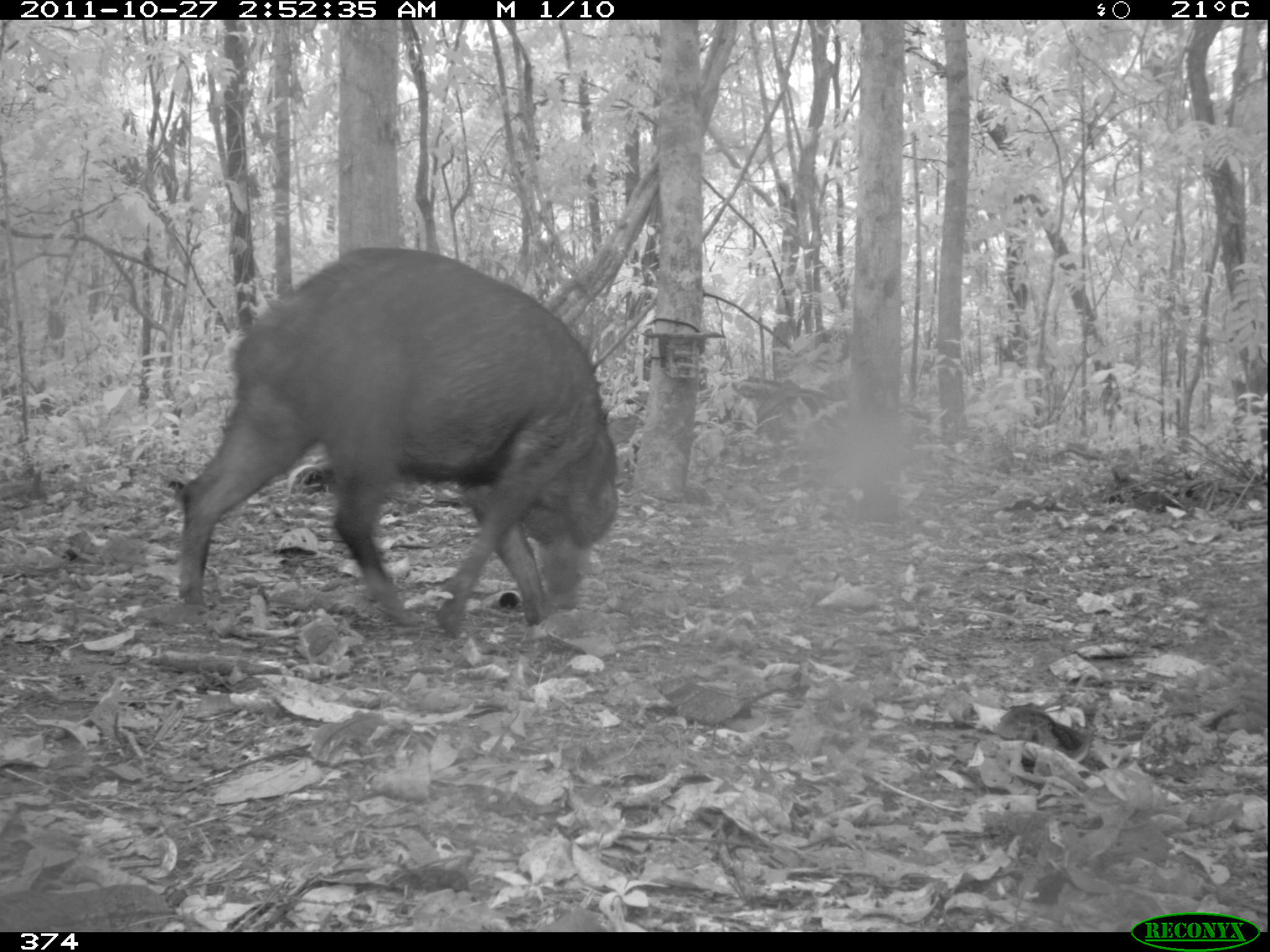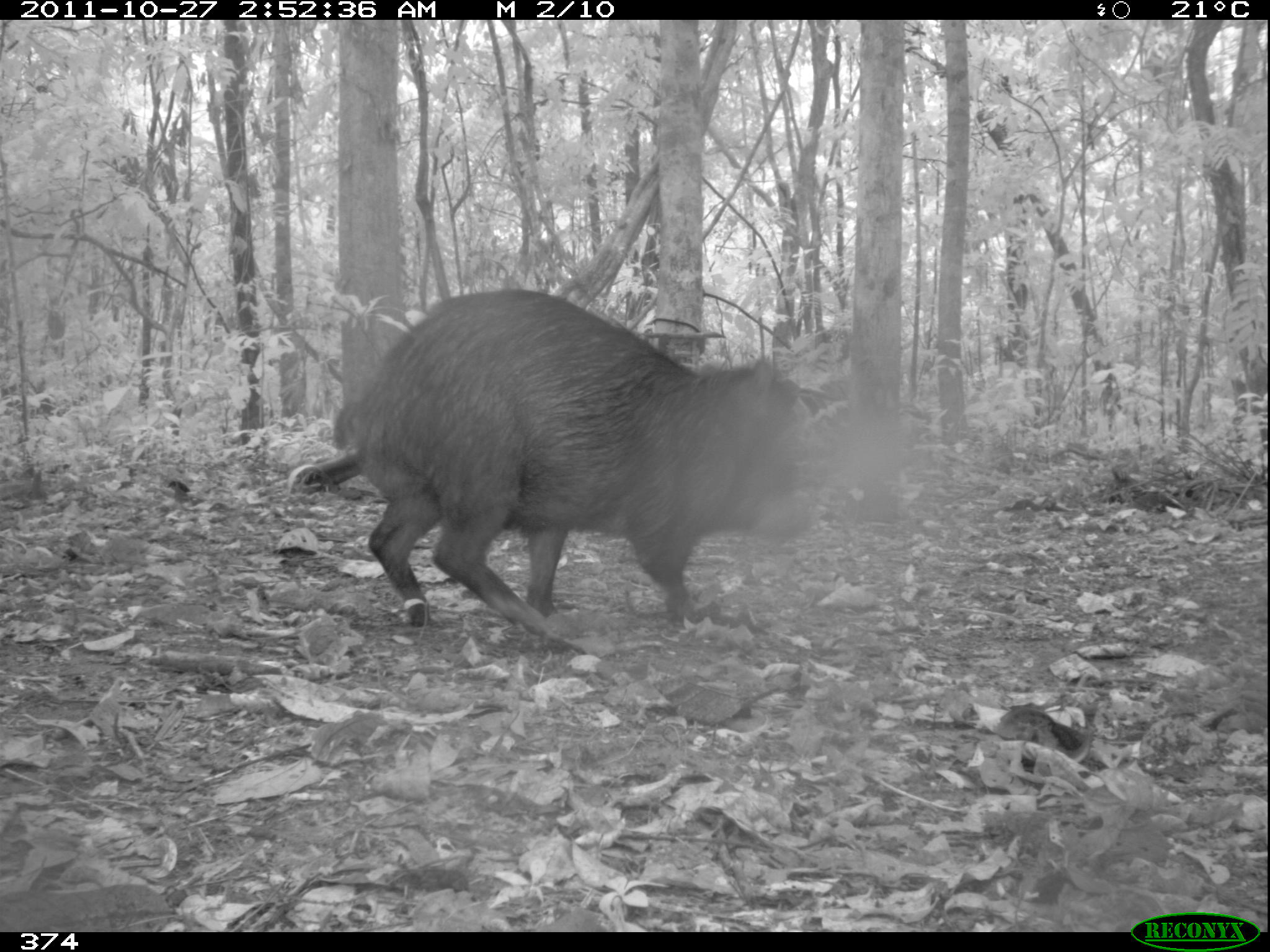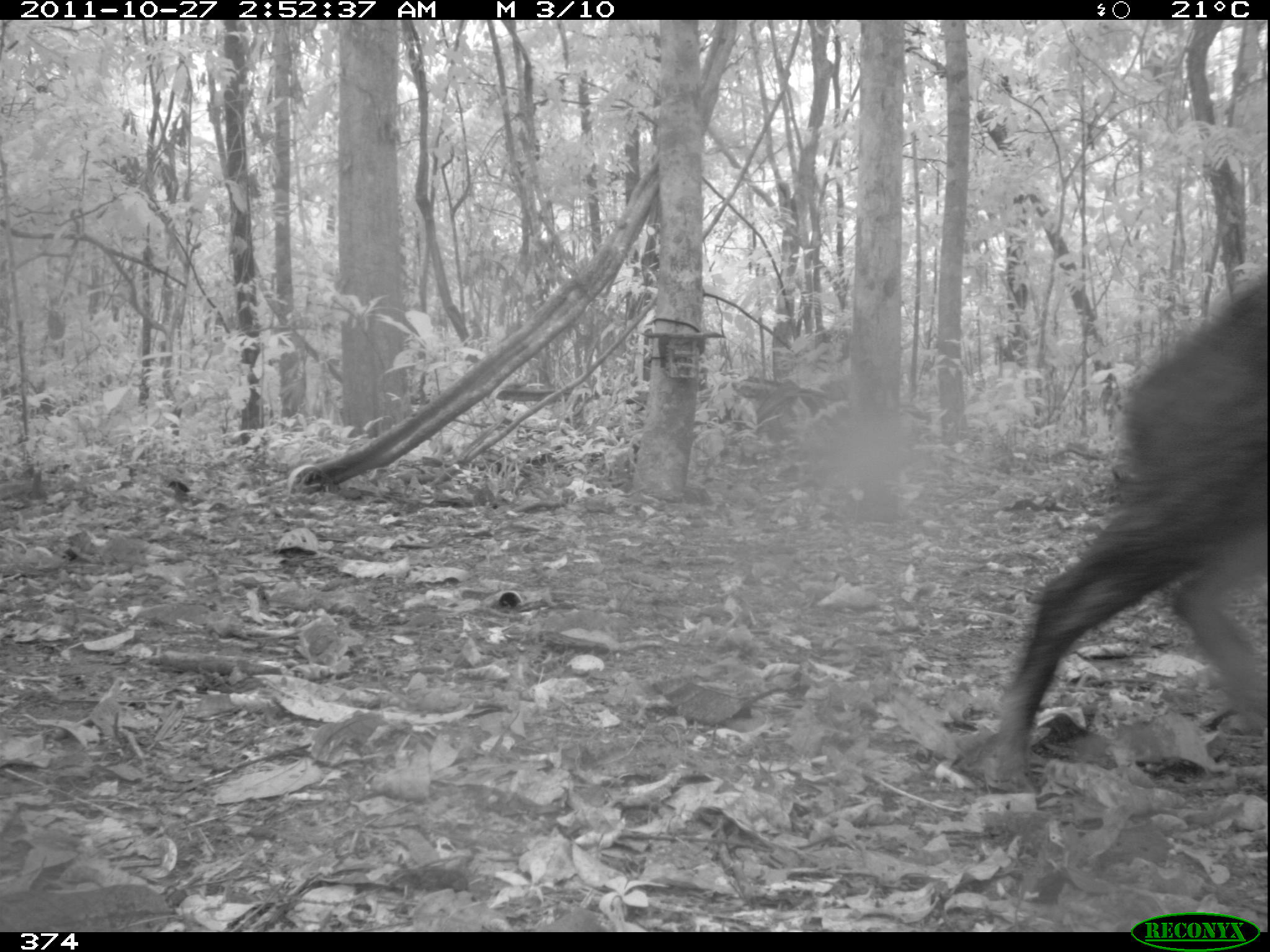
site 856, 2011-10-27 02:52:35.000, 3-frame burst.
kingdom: Animalia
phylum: Chordata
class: Mammalia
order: Artiodactyla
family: Tayassuidae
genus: Tayassu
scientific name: Tayassu pecari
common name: white-lipped peccary